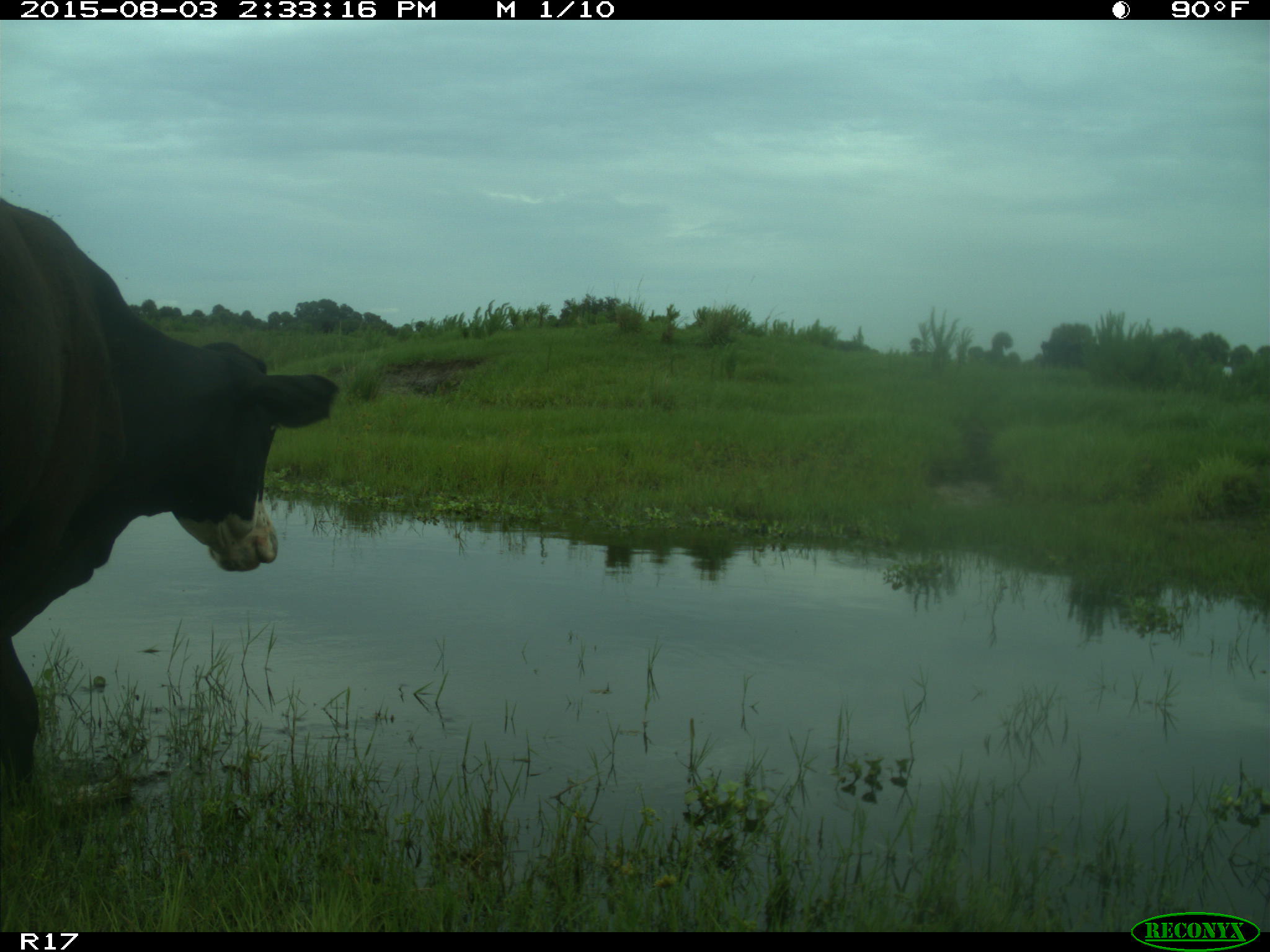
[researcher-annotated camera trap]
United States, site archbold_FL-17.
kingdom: Animalia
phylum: Chordata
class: Mammalia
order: Artiodactyla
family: Bovidae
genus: Bos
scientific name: Bos taurus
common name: domestic cow